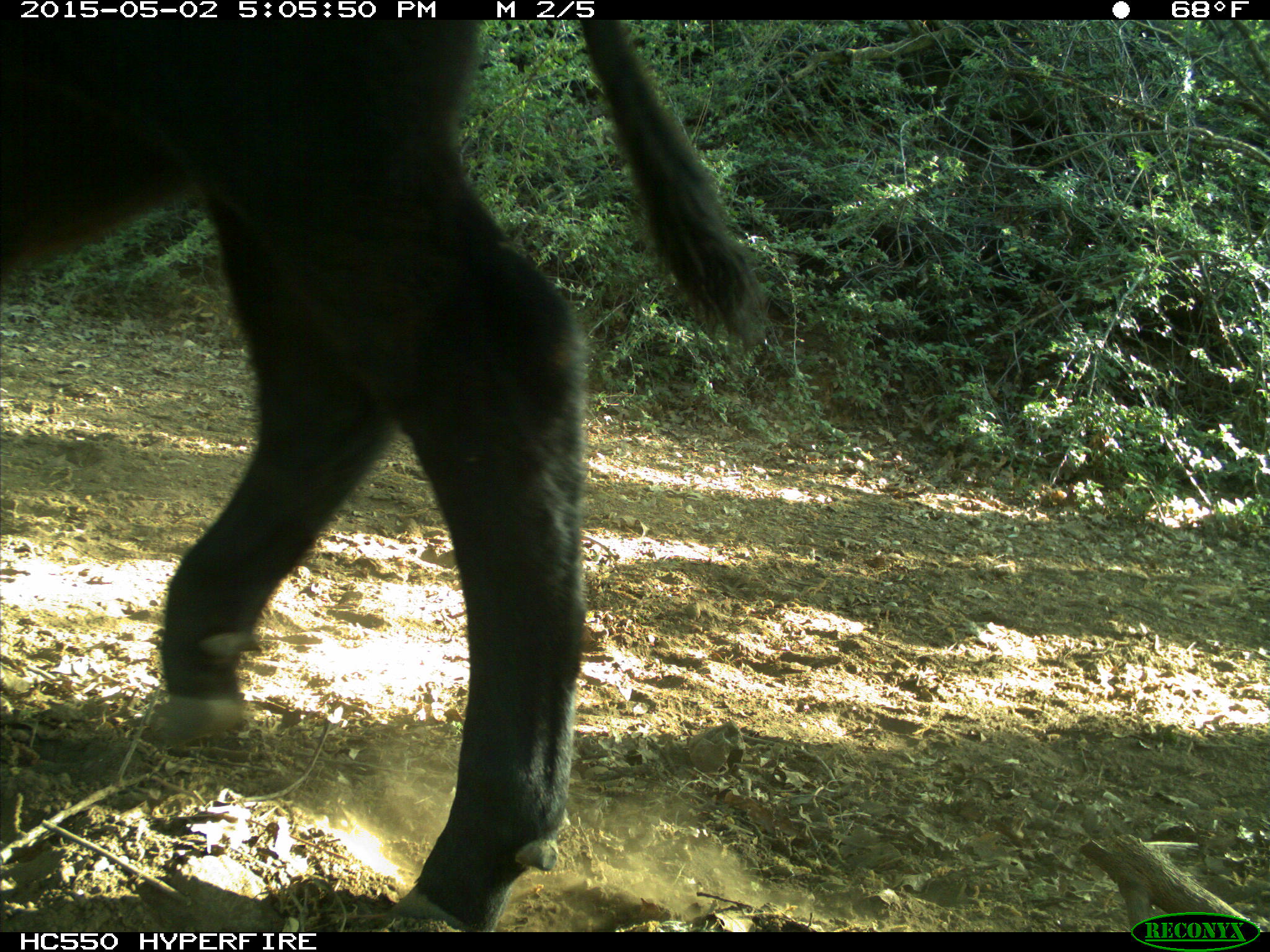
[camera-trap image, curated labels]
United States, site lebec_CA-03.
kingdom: Animalia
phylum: Chordata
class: Mammalia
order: Artiodactyla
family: Bovidae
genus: Bos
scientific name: Bos taurus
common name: domestic cow